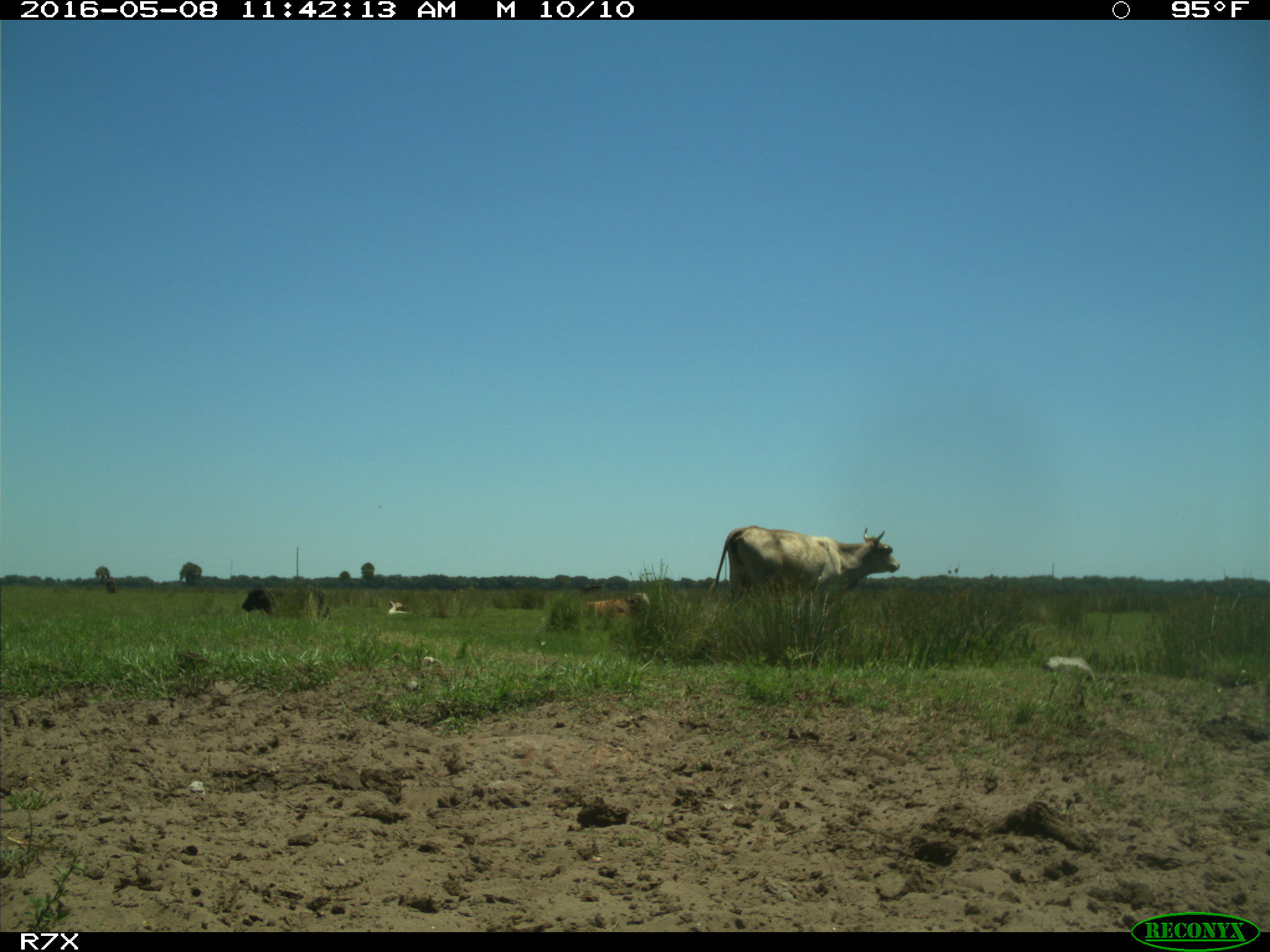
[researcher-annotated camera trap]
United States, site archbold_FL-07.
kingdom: Animalia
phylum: Chordata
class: Mammalia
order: Artiodactyla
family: Bovidae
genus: Bos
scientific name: Bos taurus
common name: domestic cow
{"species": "Bos taurus (domestic cow)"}